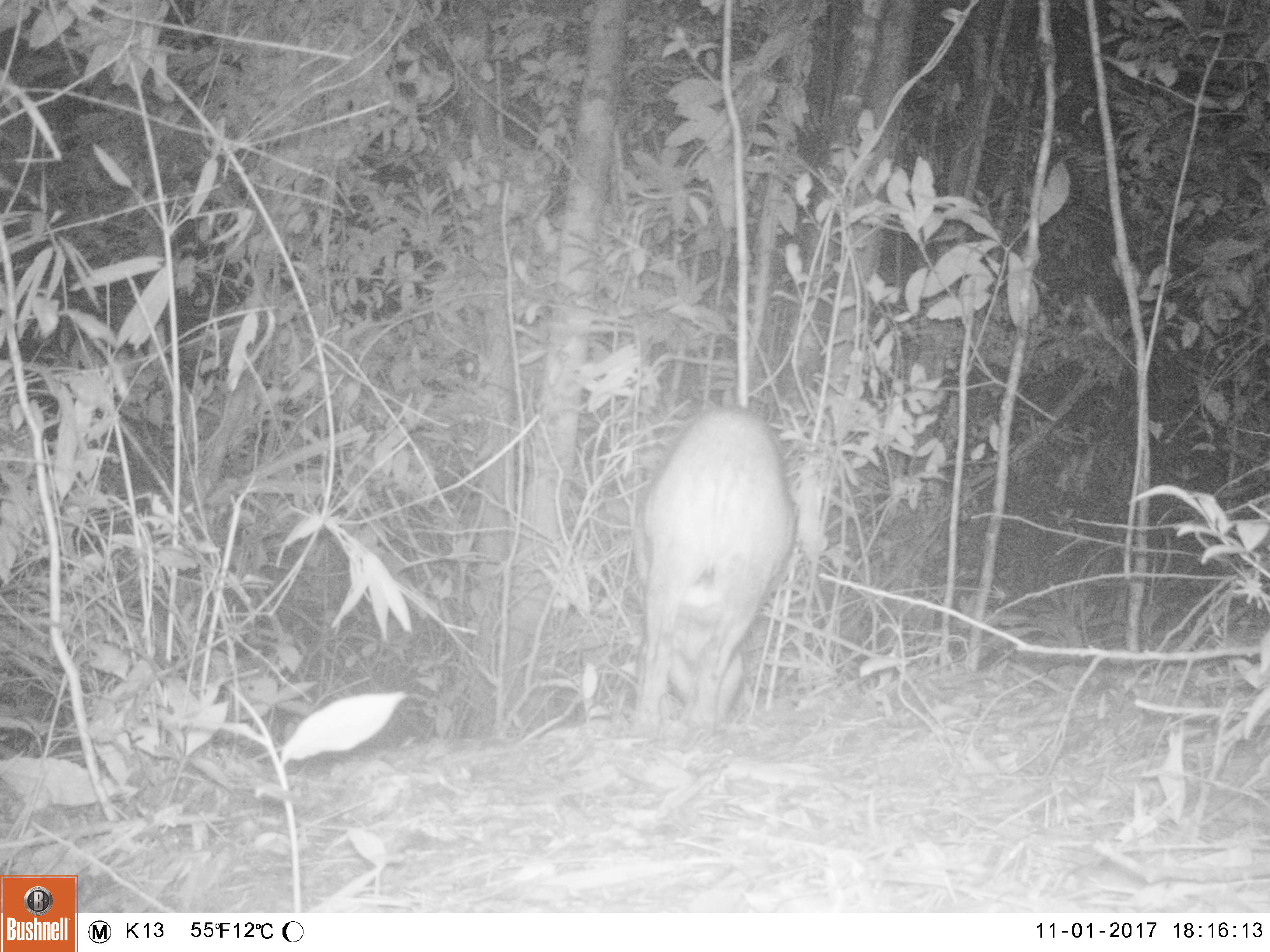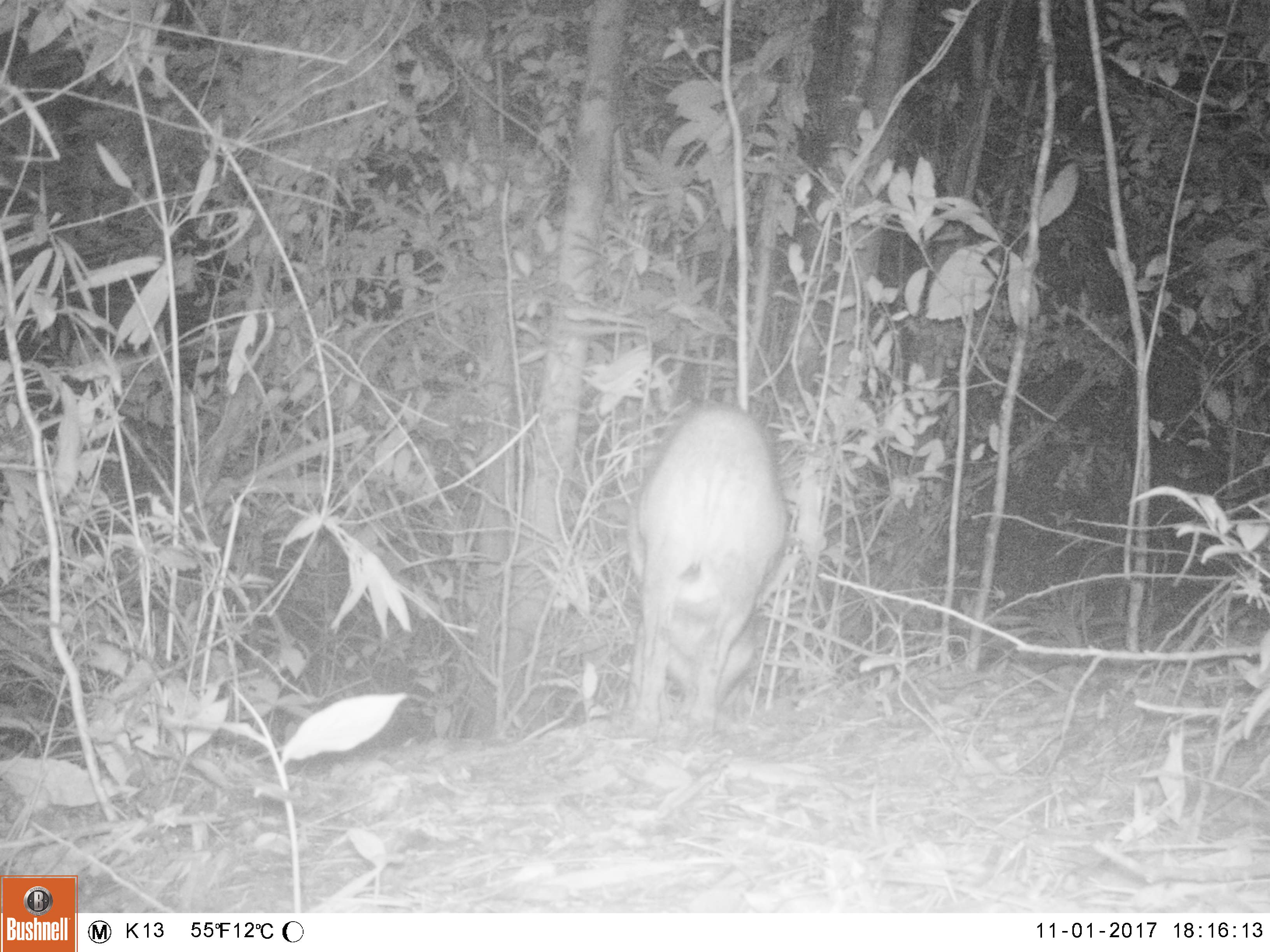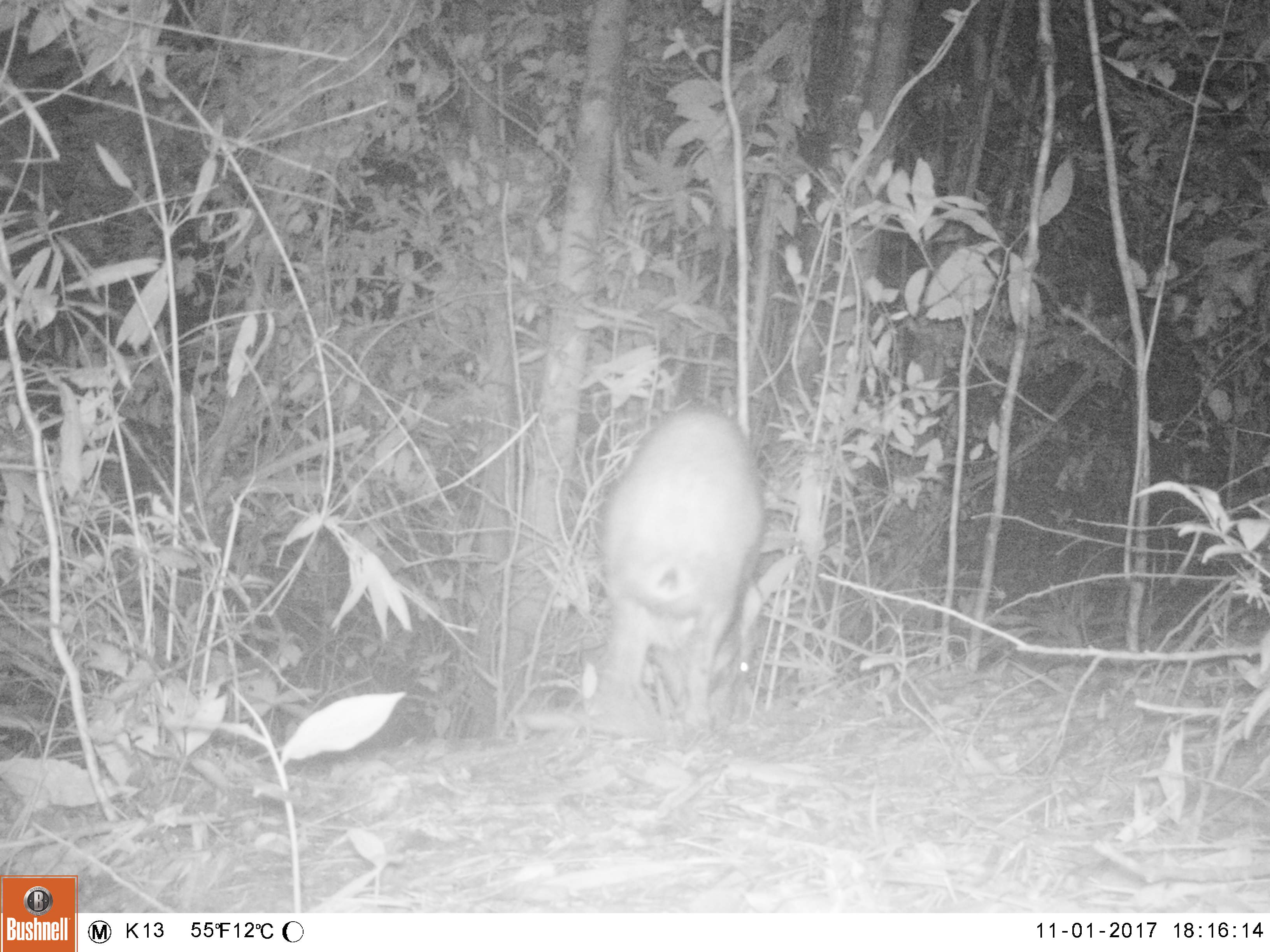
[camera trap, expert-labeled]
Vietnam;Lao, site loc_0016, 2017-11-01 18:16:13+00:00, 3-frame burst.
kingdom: Animalia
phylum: Chordata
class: Mammalia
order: Artiodactyla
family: Suidae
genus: Sus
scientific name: Sus scrofa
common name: eurasian wild pig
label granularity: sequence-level